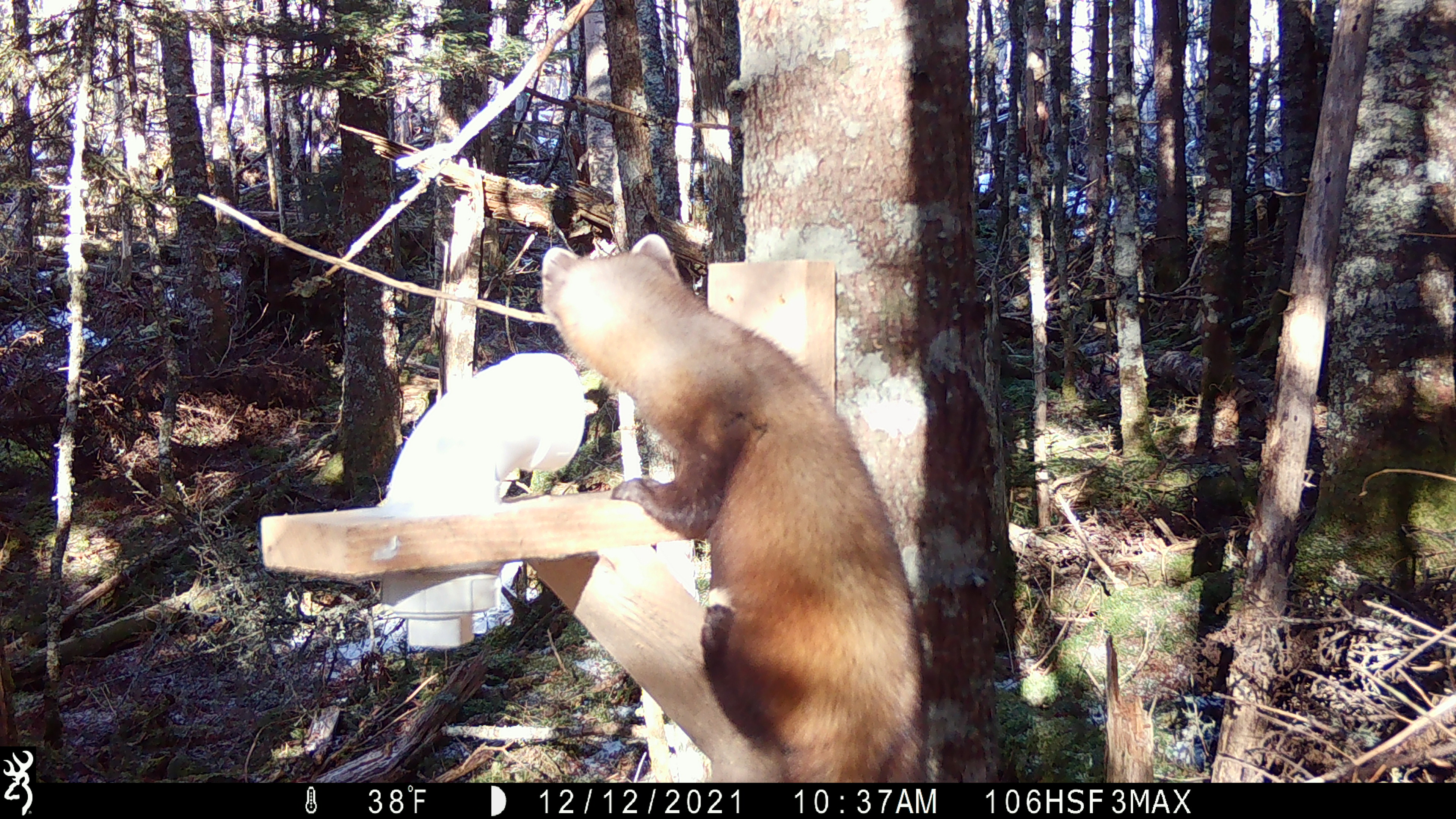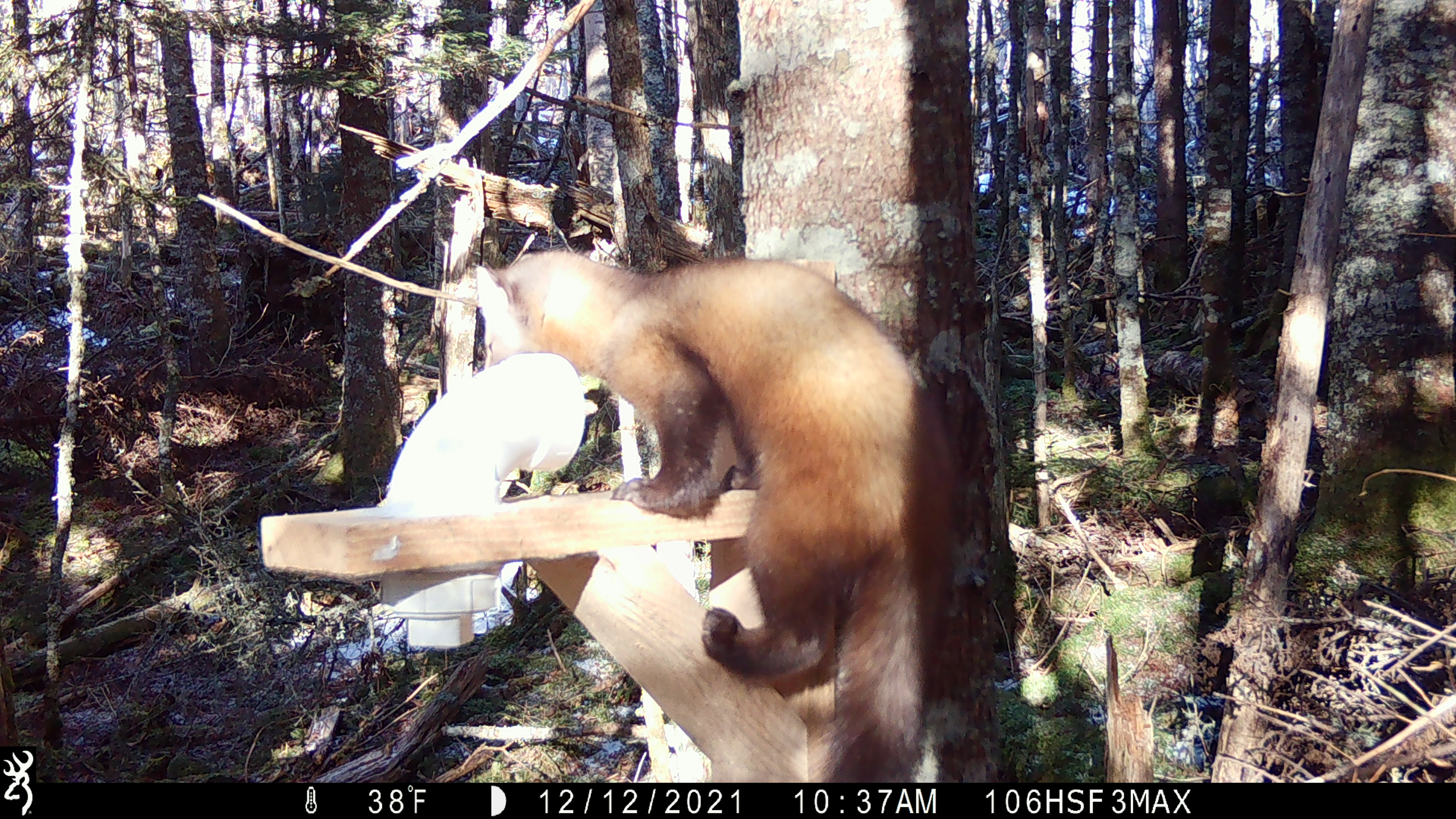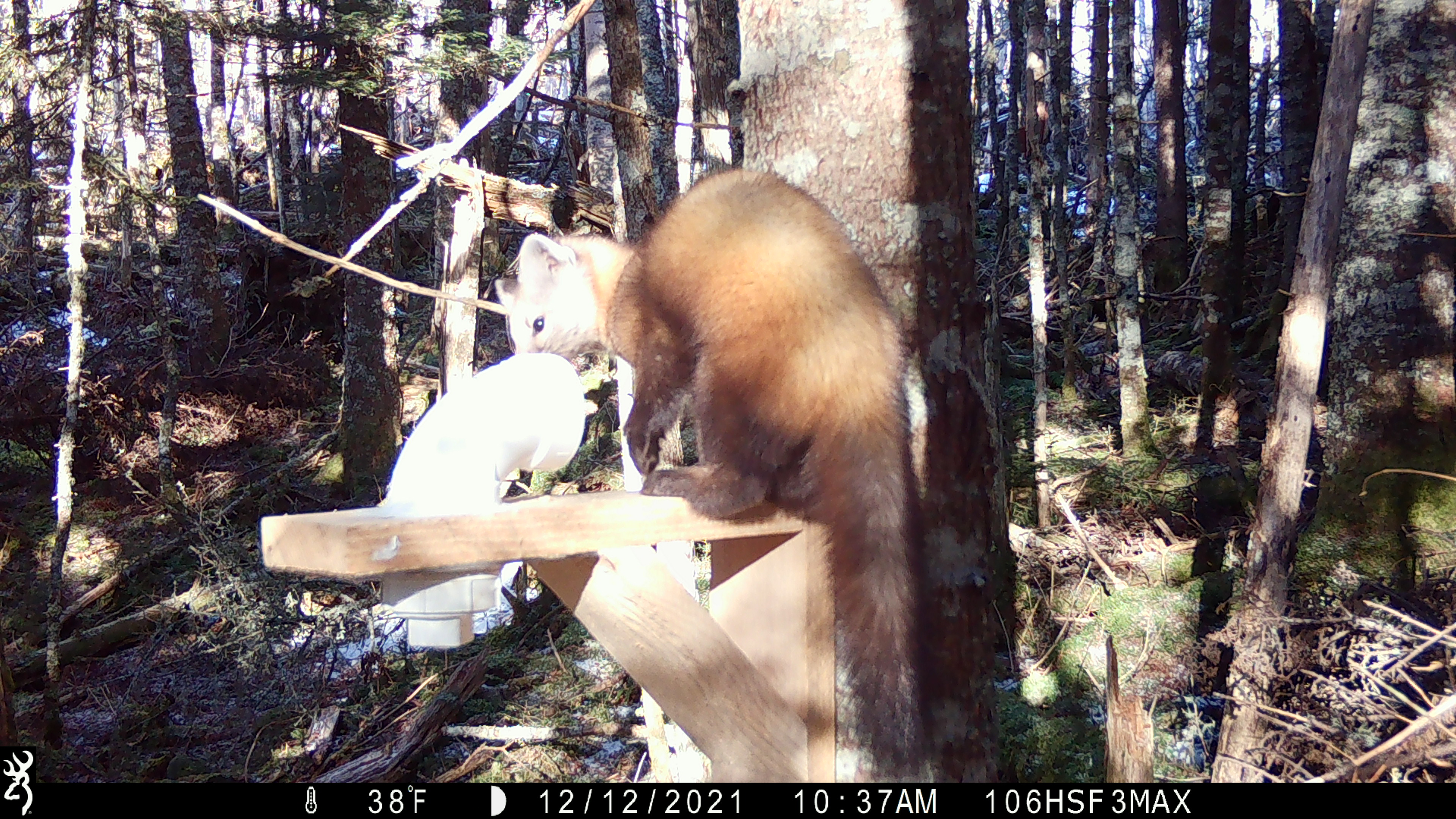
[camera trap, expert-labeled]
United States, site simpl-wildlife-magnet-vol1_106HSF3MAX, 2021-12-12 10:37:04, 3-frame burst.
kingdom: Animalia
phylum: Chordata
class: Mammalia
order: Carnivora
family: Mustelidae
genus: Martes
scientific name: Martes americana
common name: american marten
American marten (Martes americana).